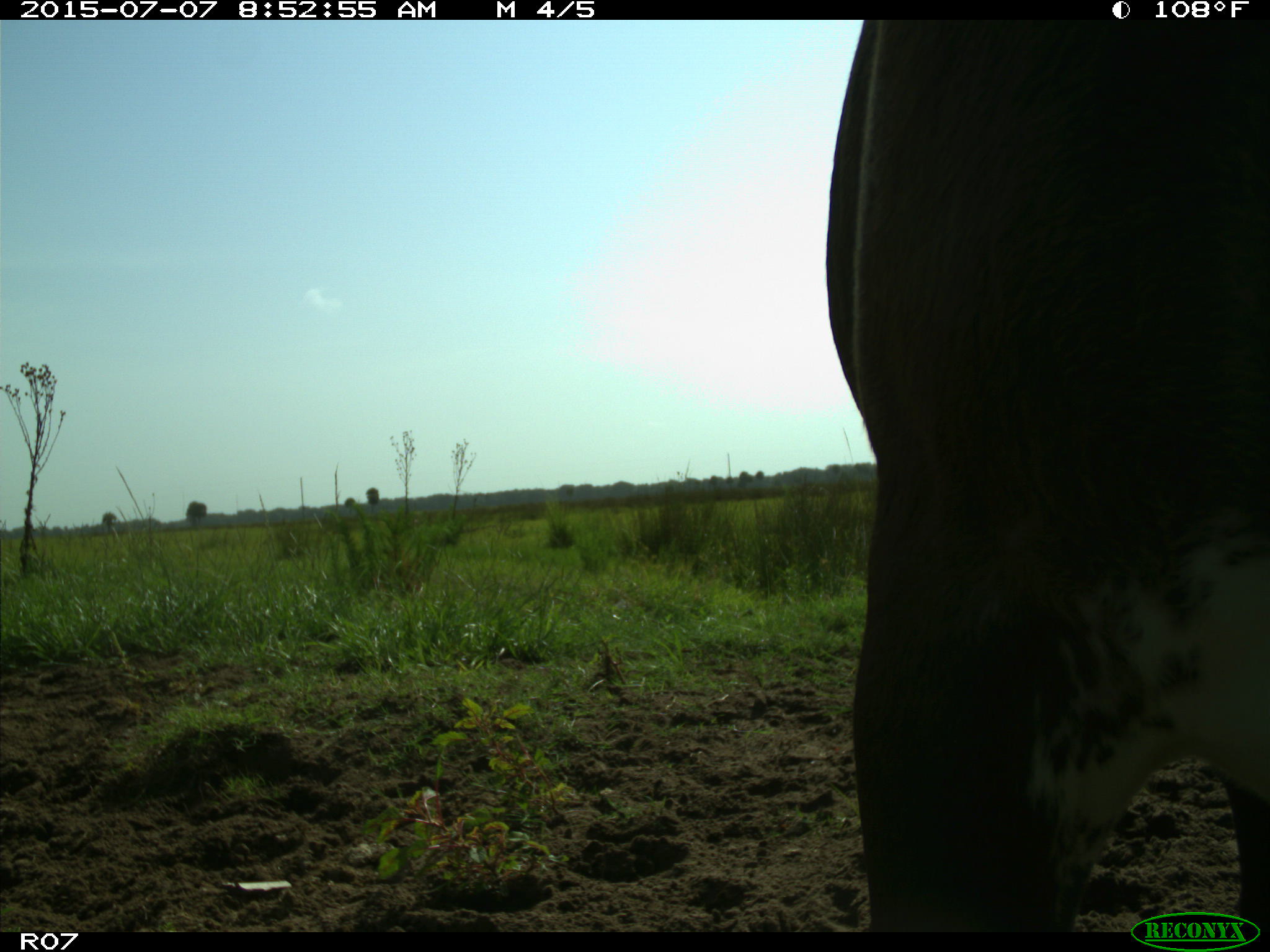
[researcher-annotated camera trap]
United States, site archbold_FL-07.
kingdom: Animalia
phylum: Chordata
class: Mammalia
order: Artiodactyla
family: Bovidae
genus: Bos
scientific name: Bos taurus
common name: domestic cow